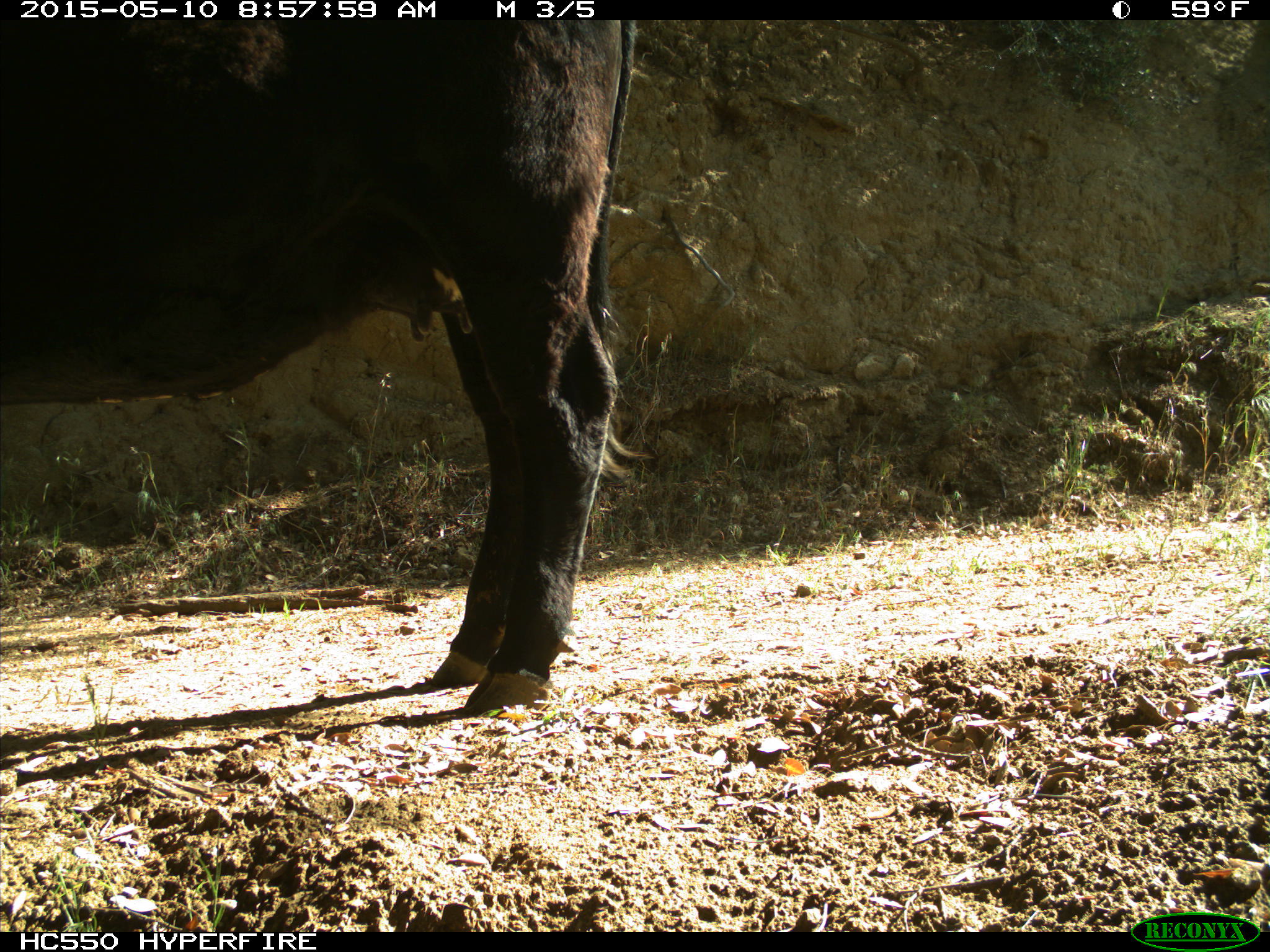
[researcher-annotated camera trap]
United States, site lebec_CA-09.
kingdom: Animalia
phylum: Chordata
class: Mammalia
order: Artiodactyla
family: Bovidae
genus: Bos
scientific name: Bos taurus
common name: domestic cow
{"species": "Bos taurus (domestic cow)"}